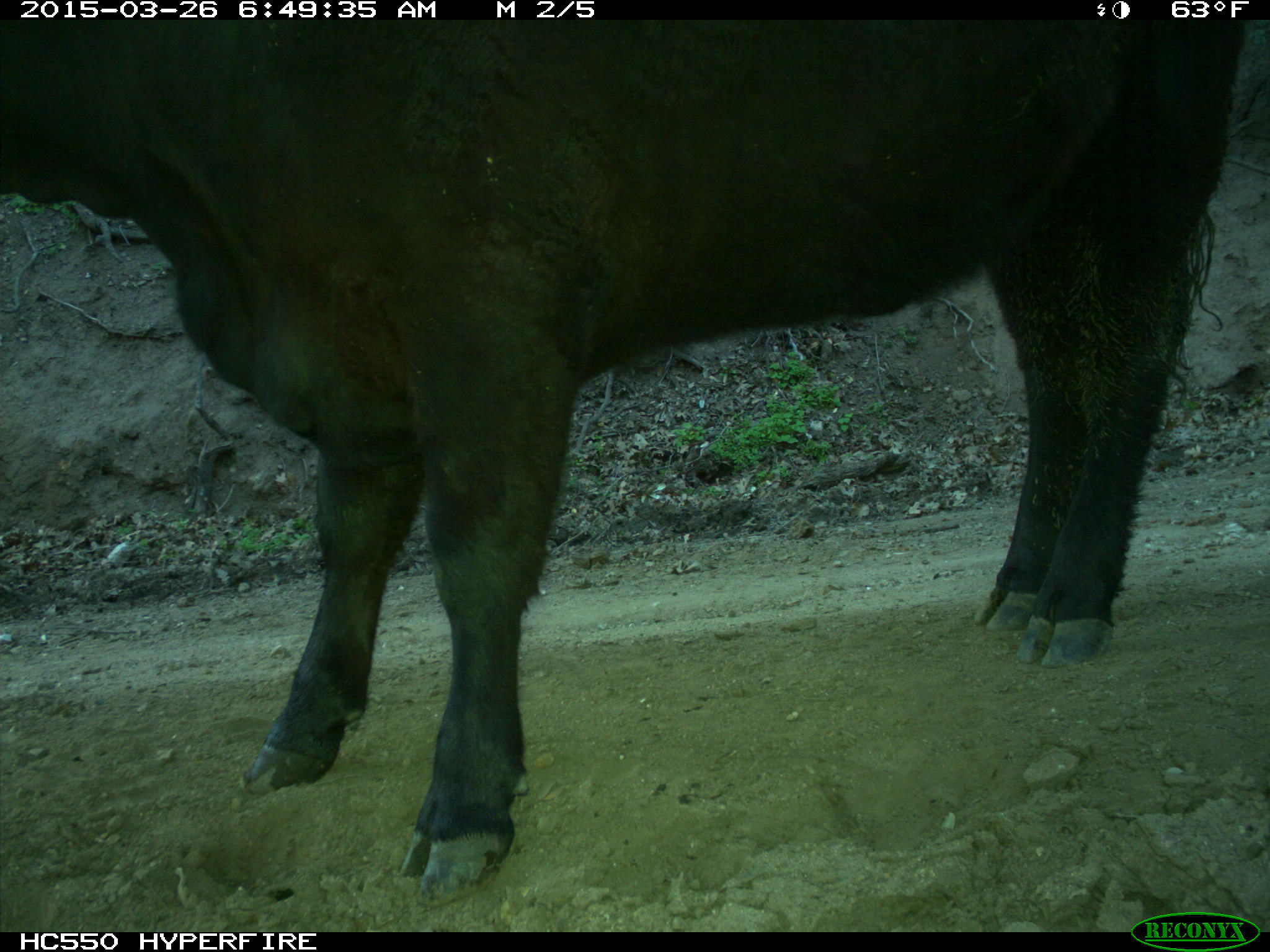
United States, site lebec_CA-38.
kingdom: Animalia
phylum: Chordata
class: Mammalia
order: Artiodactyla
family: Bovidae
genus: Bos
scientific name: Bos taurus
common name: domestic cow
Bos taurus (domestic cow).